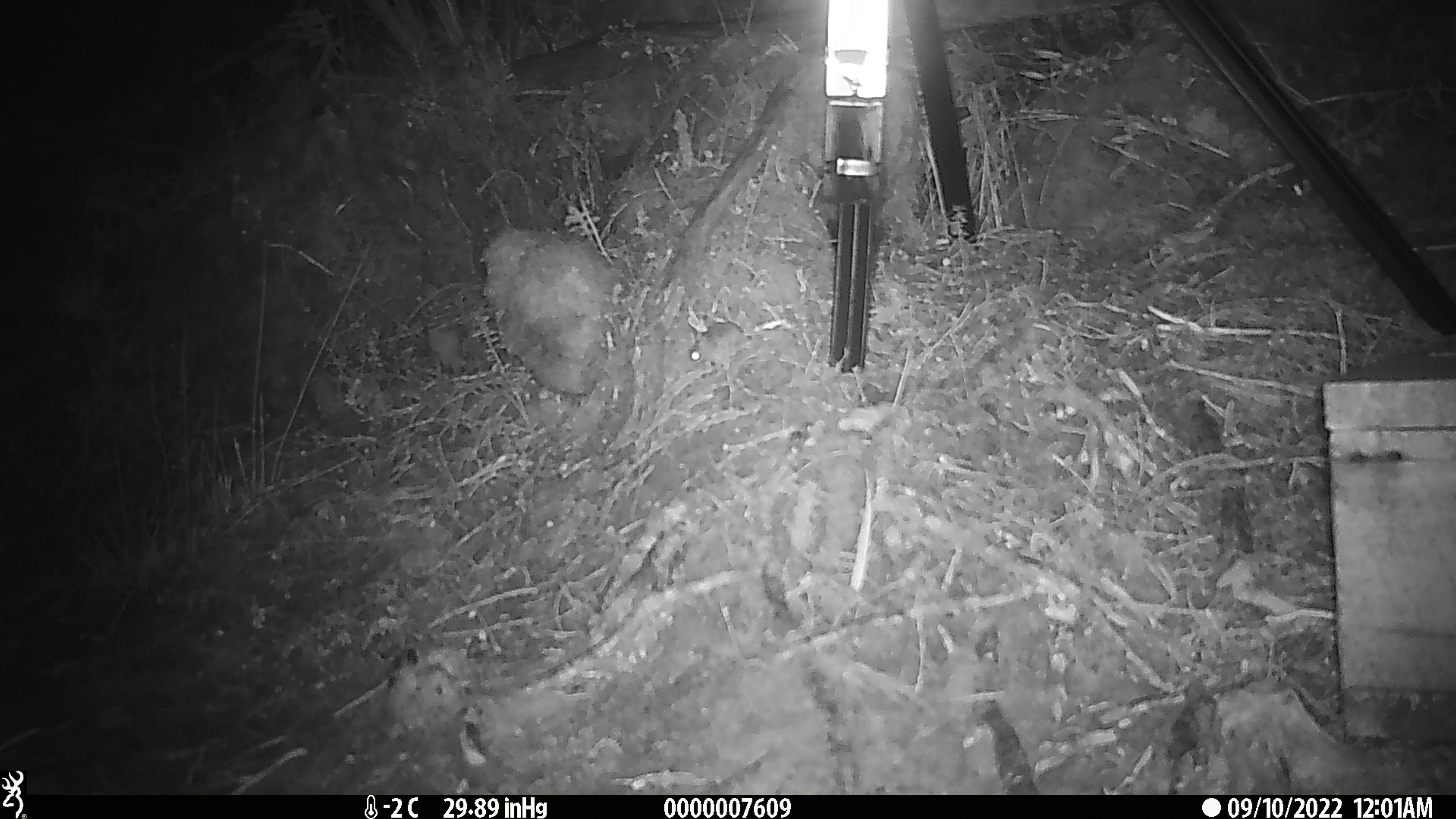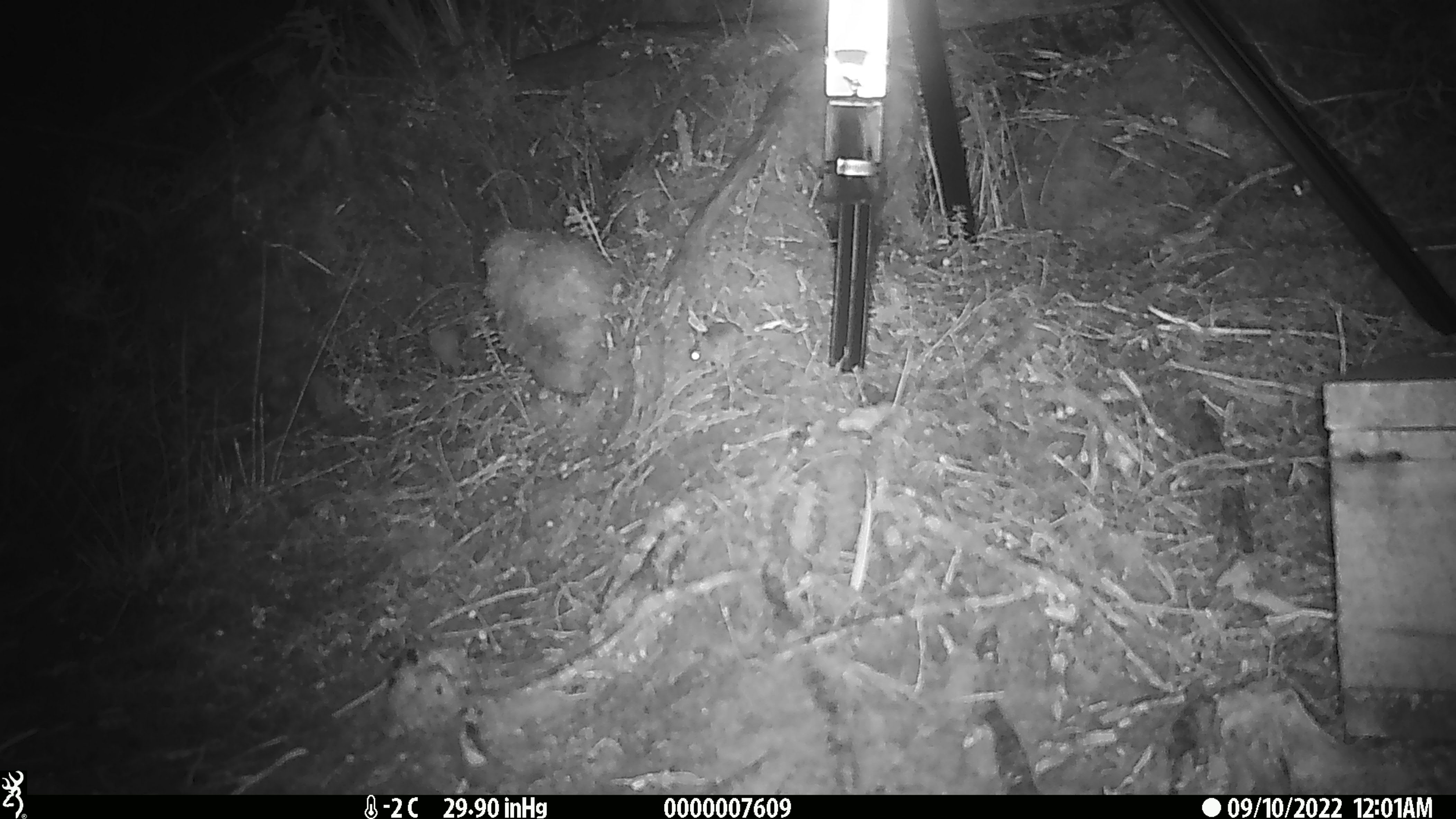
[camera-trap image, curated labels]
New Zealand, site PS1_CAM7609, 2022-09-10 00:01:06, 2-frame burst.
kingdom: Animalia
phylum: Chordata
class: Mammalia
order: Rodentia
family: Muridae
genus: Mus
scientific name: Mus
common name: mouse